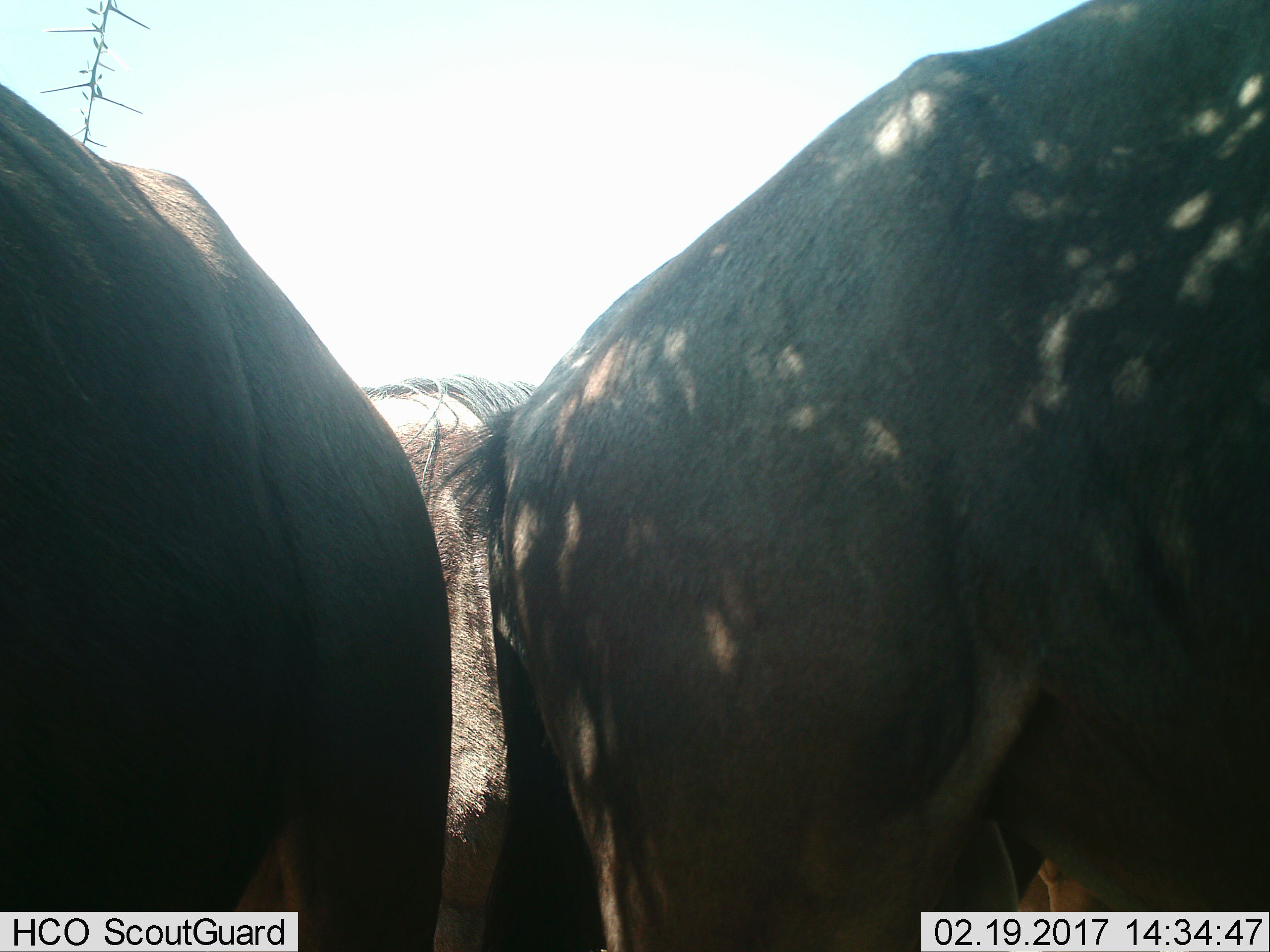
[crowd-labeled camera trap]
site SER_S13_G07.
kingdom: Animalia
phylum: Chordata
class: Mammalia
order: Artiodactyla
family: Bovidae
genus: Connochaetes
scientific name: Connochaetes taurinus taurinus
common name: blue wildebeest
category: wildebeestblue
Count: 3.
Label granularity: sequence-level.